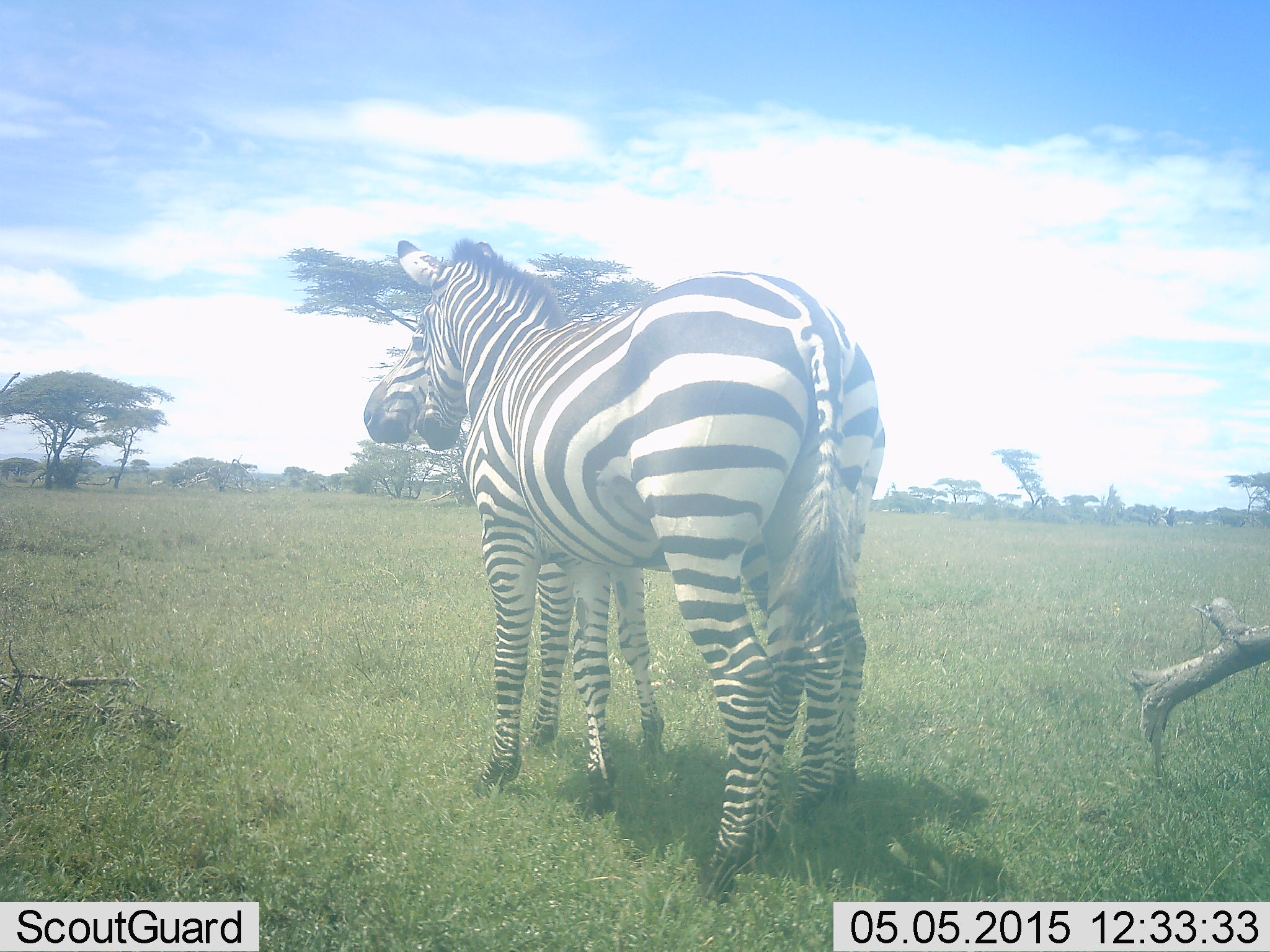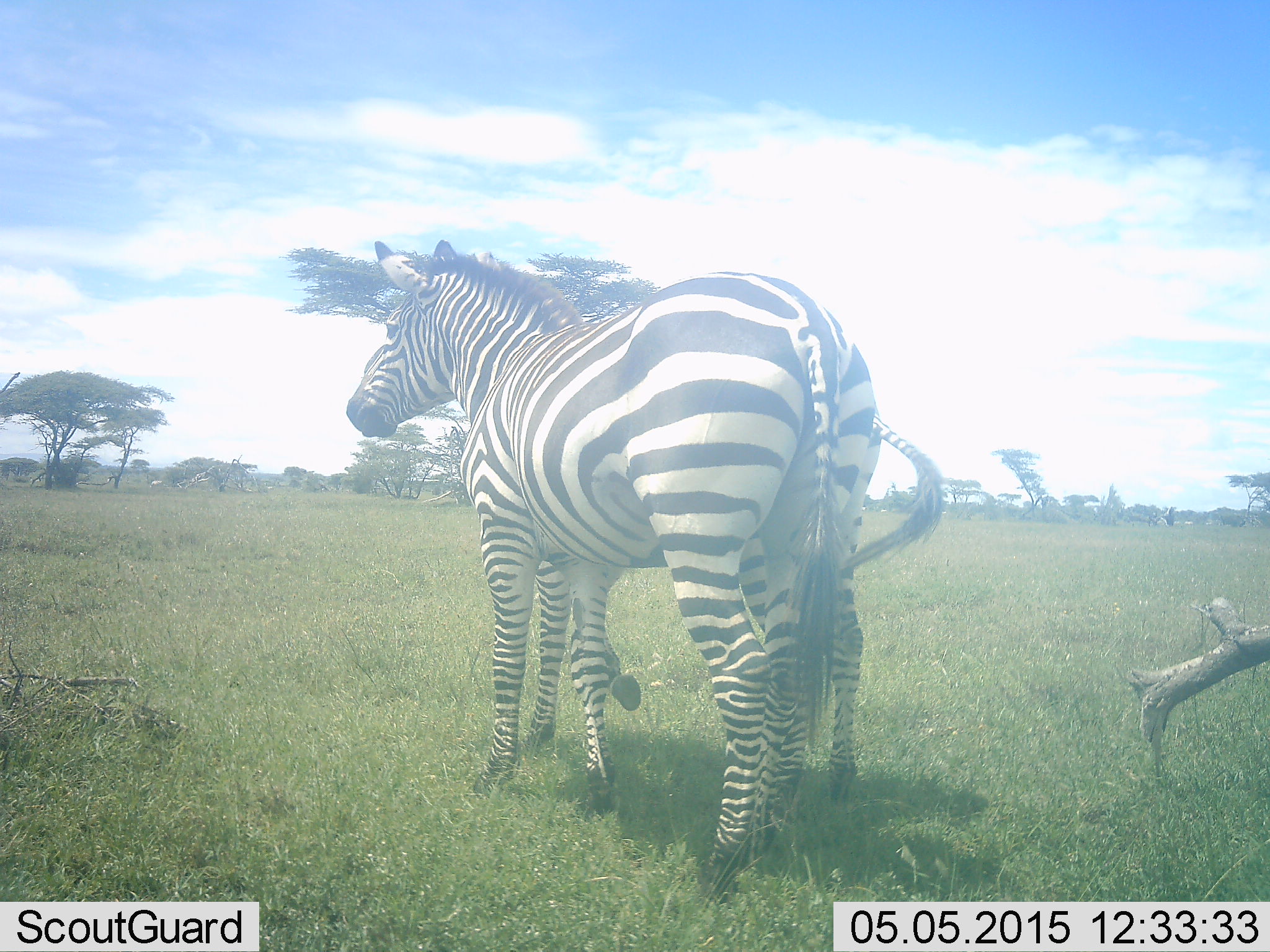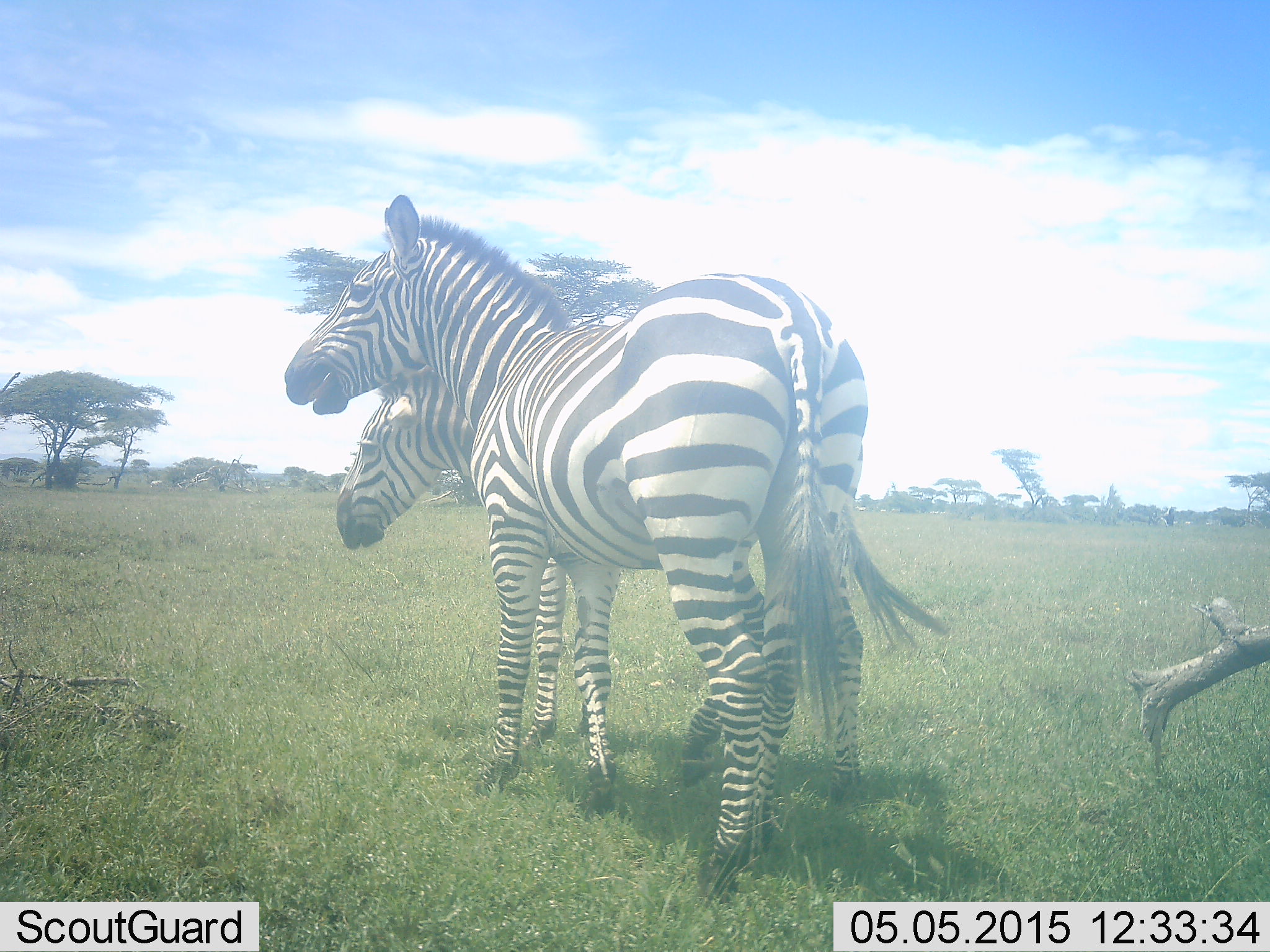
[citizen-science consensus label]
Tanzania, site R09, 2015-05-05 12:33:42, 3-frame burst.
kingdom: Animalia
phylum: Chordata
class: Mammalia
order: Perissodactyla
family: Equidae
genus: Equus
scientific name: Equus quagga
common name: plains zebra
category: zebra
Zebra (plains zebra) (Equus quagga), count 2. Behavior (volunteer vote fractions): standing 80%, resting 0%, moving 0%, interacting 30%. Young present (vote fraction): 10%. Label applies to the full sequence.